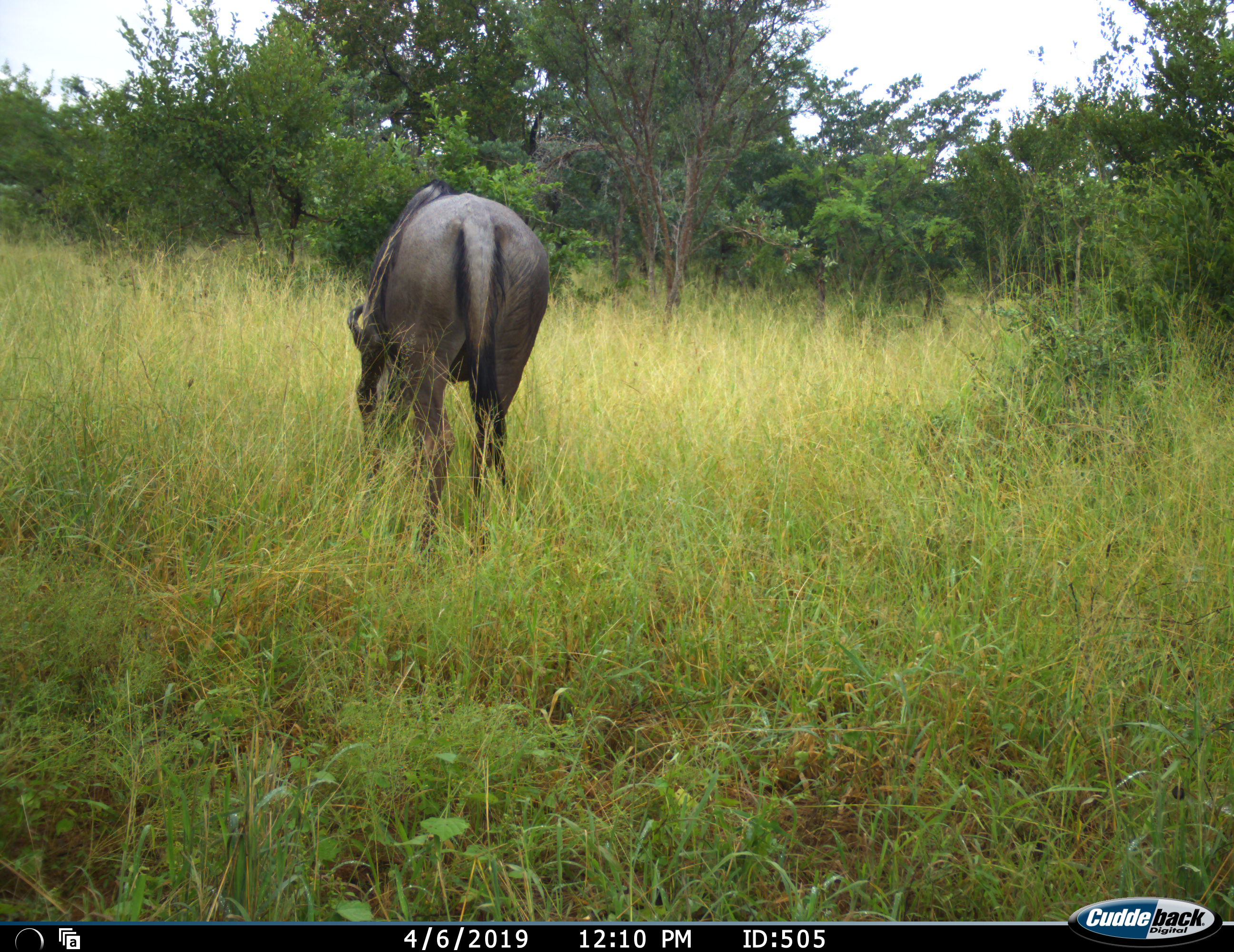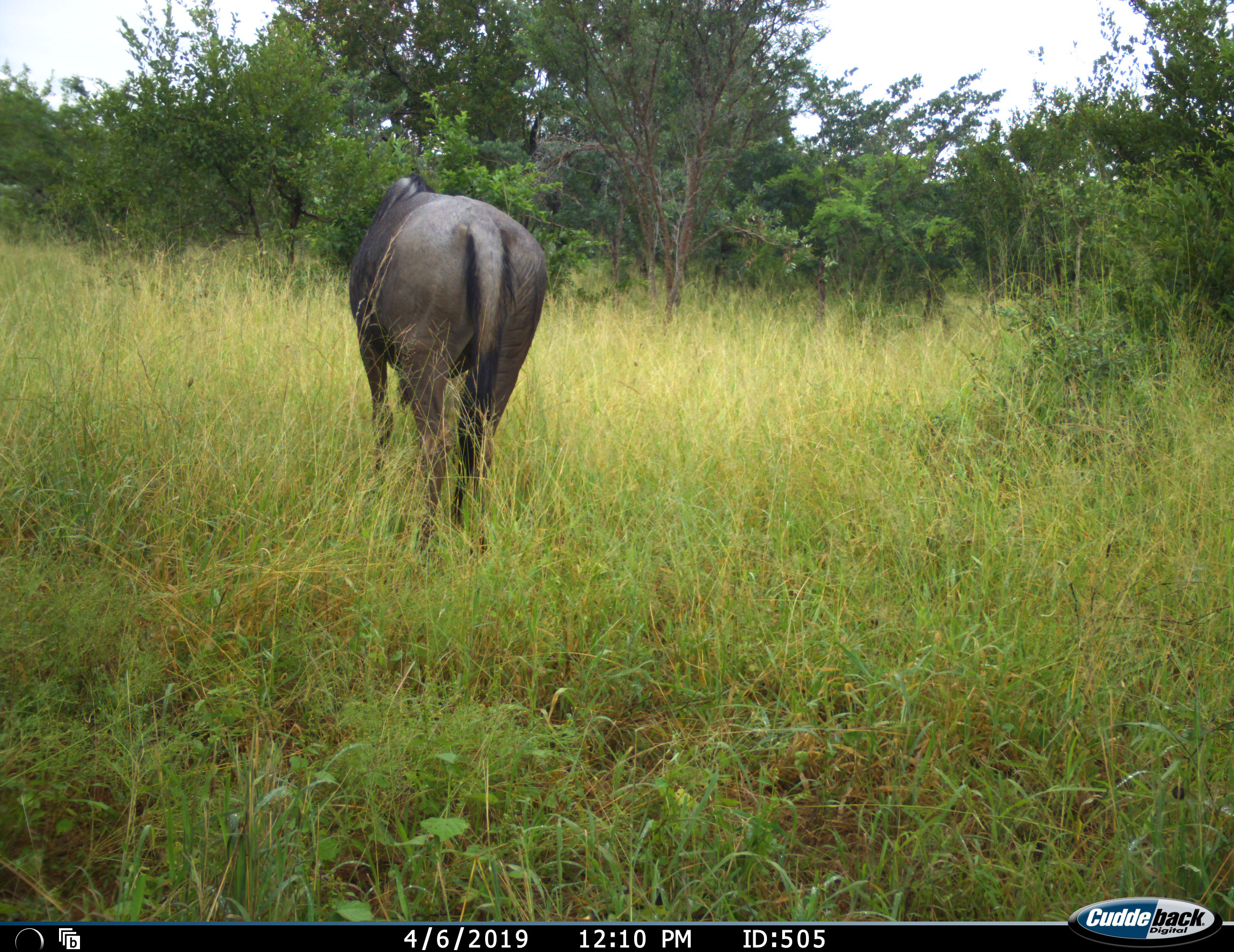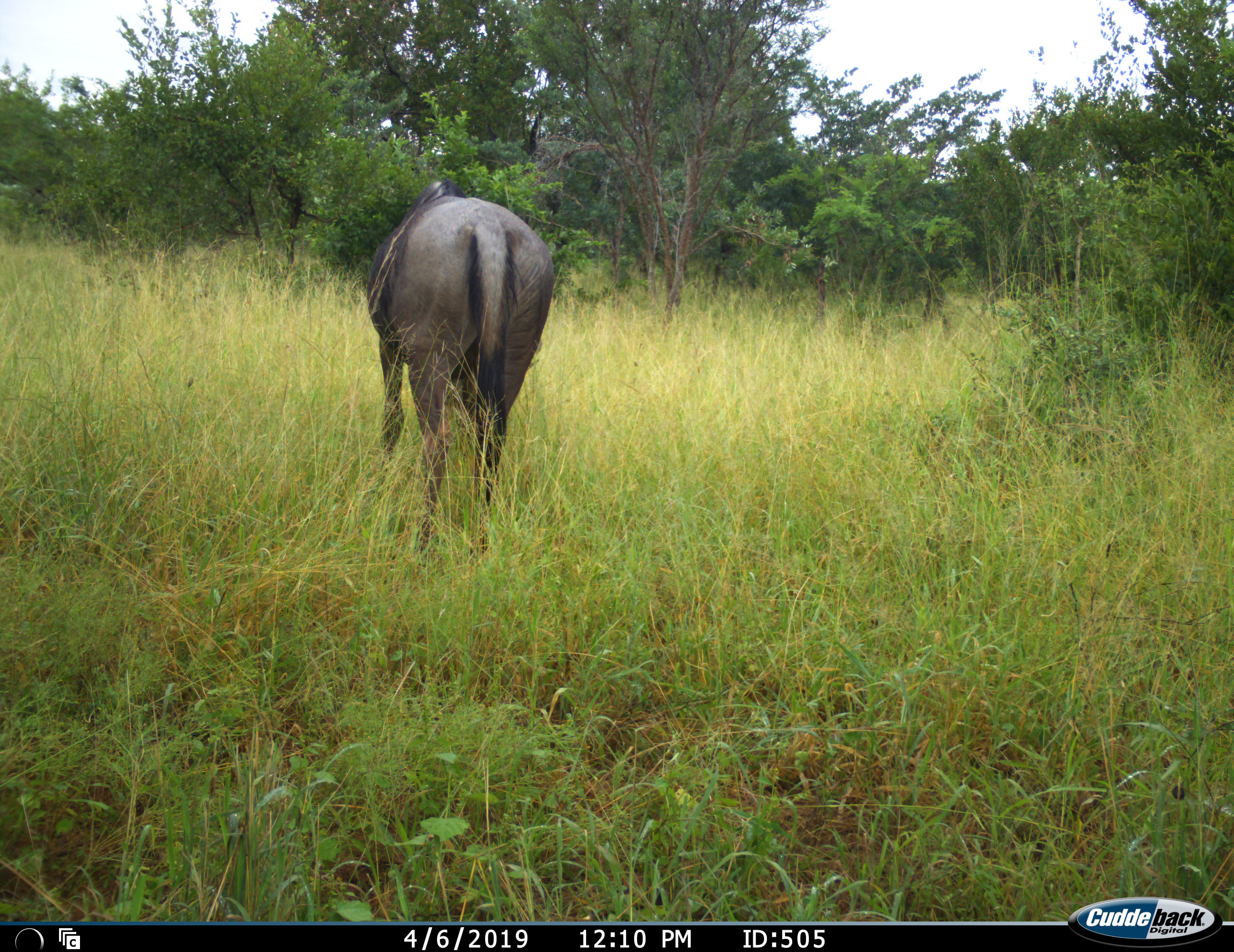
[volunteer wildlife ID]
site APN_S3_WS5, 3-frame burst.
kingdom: Animalia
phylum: Chordata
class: Mammalia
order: Artiodactyla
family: Bovidae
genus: Connochaetes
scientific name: Connochaetes taurinus taurinus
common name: blue wildebeest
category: wildebeestblue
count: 1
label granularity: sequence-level